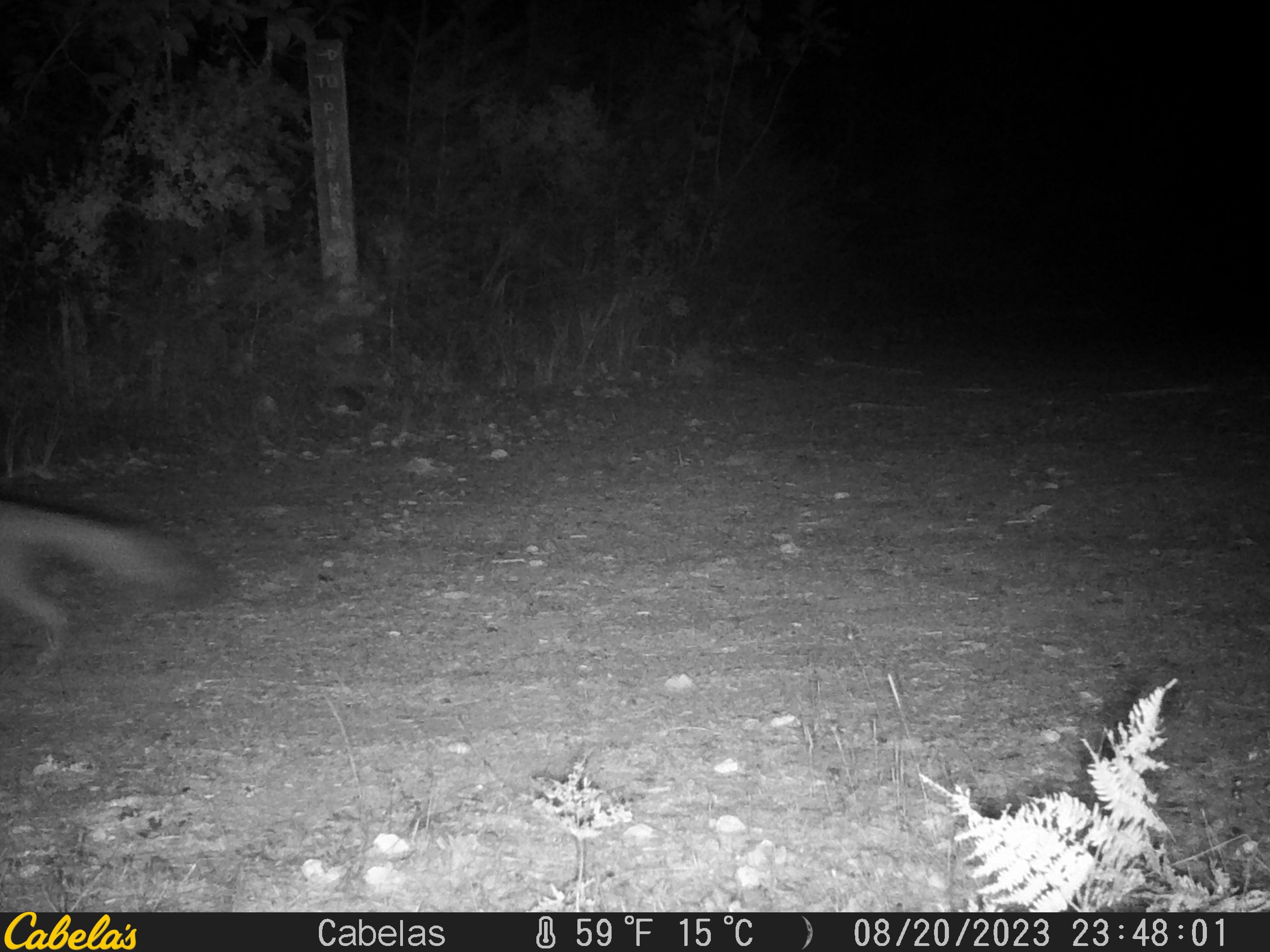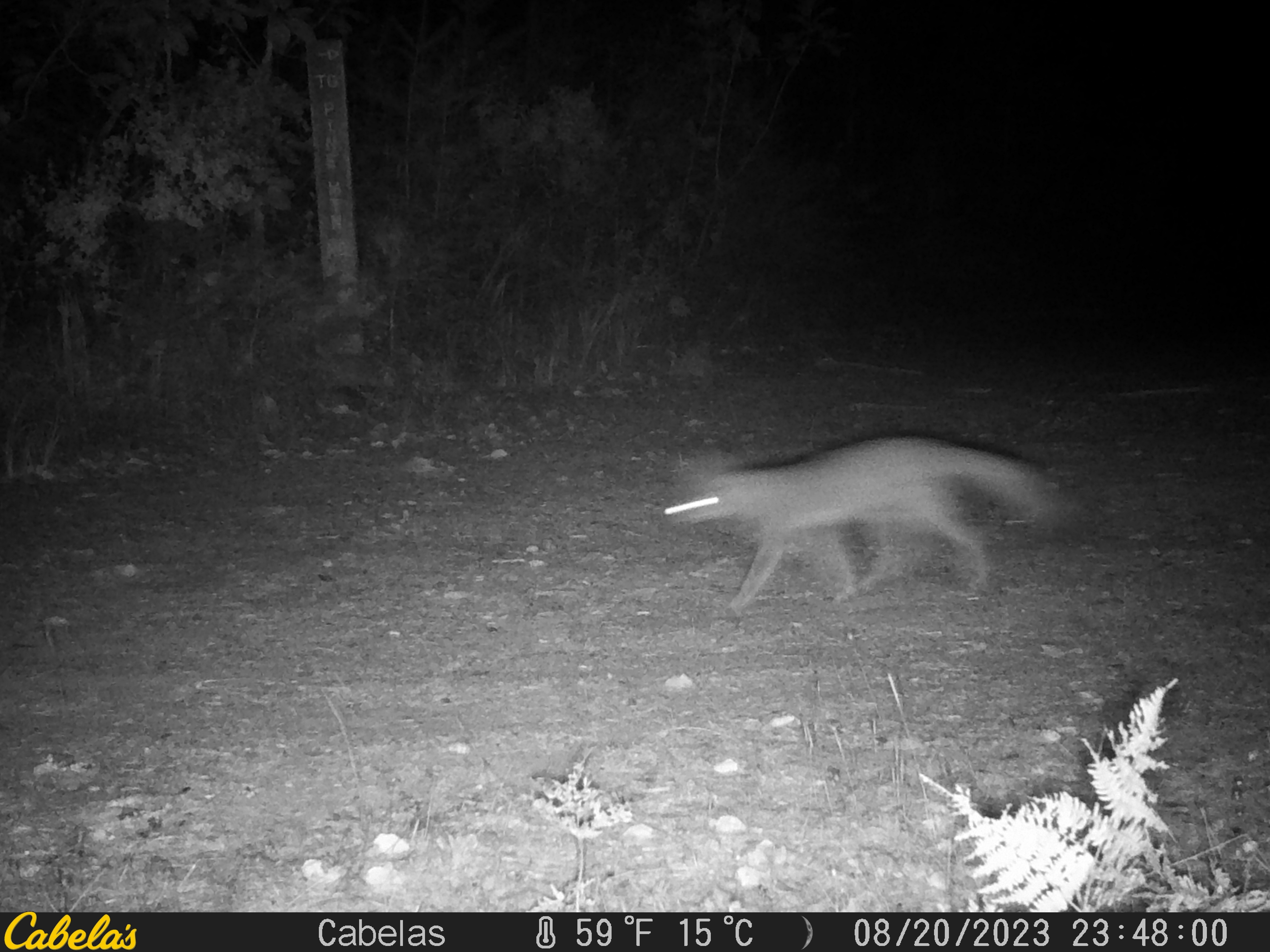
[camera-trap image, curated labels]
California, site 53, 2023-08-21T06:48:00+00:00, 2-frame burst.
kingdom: Animalia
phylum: Chordata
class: Mammalia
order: Carnivora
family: Canidae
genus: Urocyon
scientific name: Urocyon cinereoargenteus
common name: gray fox